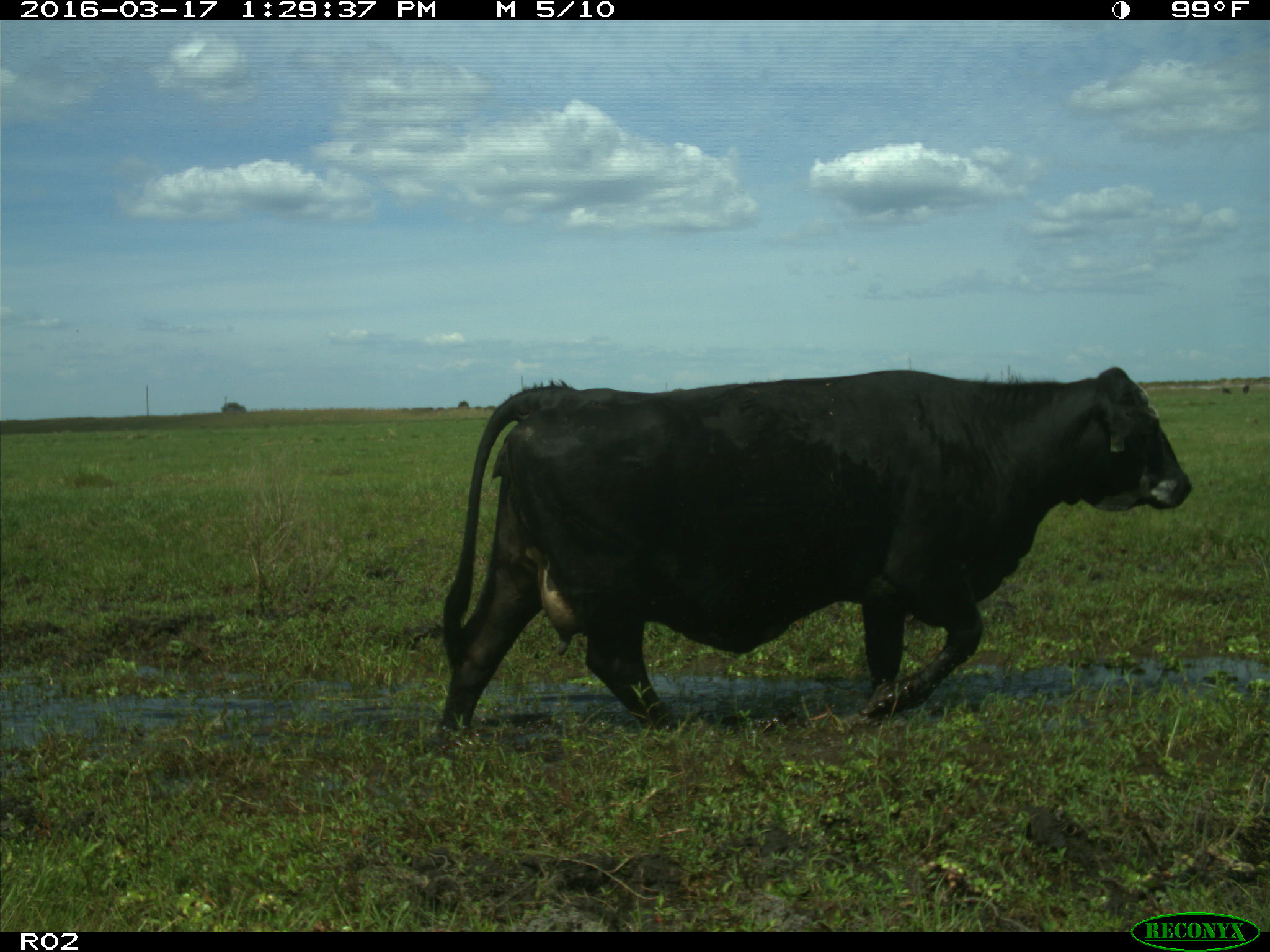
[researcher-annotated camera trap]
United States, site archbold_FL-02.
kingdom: Animalia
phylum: Chordata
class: Mammalia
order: Artiodactyla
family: Bovidae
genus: Bos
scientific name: Bos taurus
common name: domestic cow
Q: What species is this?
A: Bos taurus (domestic cow).